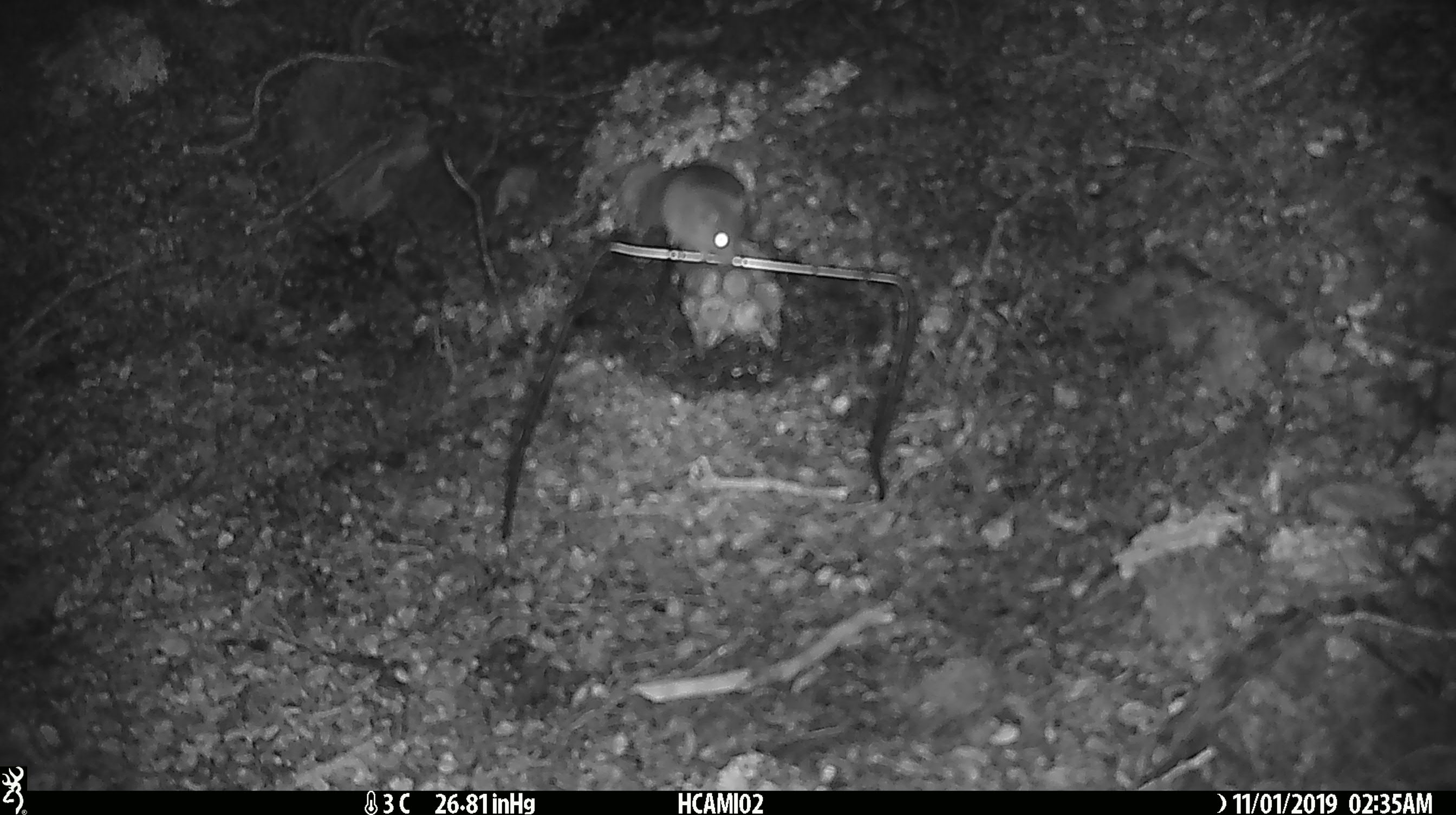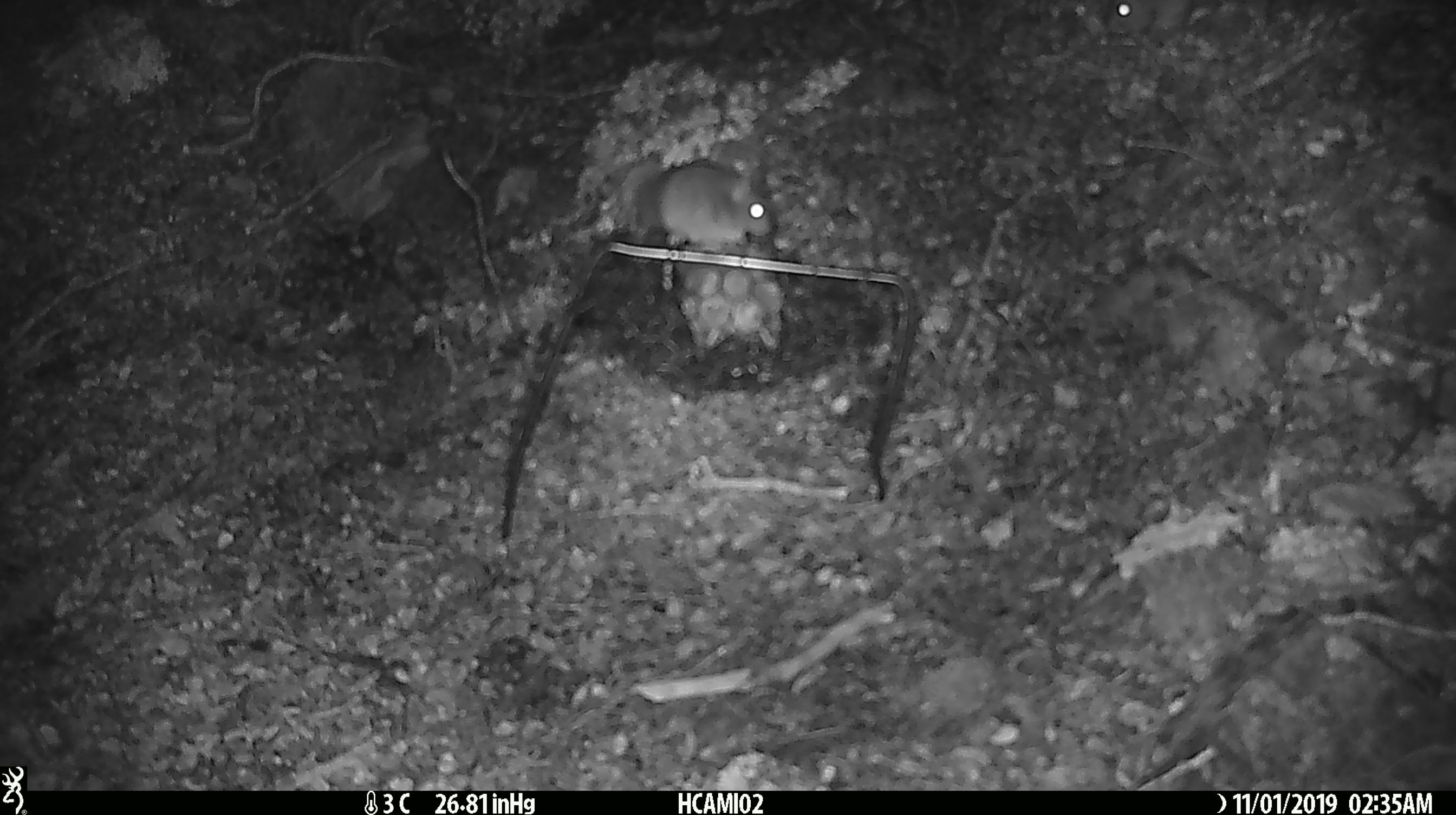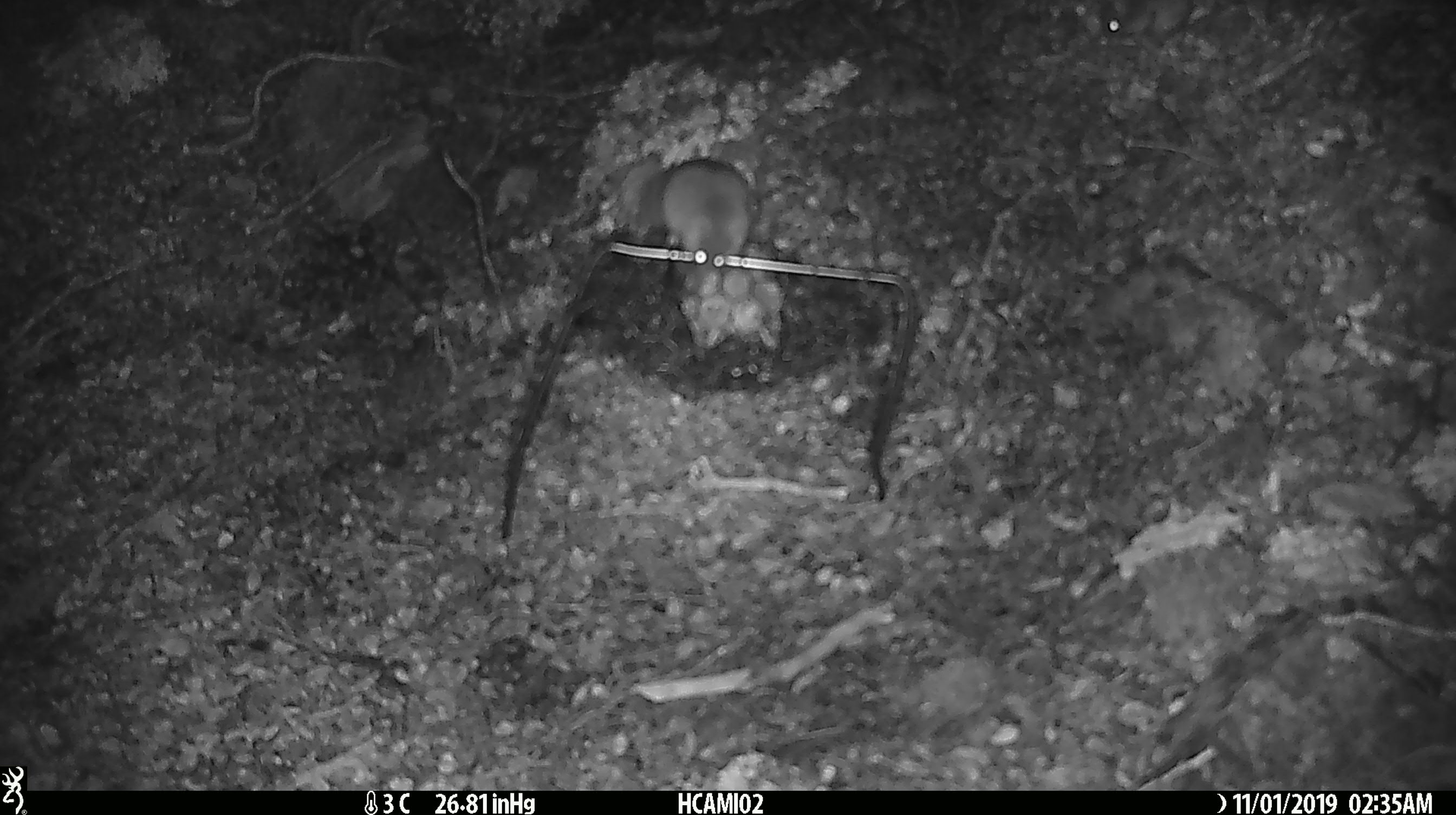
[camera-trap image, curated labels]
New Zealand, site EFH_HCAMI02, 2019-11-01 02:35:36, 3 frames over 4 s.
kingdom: Animalia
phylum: Chordata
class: Mammalia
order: Rodentia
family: Muridae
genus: Mus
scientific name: Mus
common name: mouse